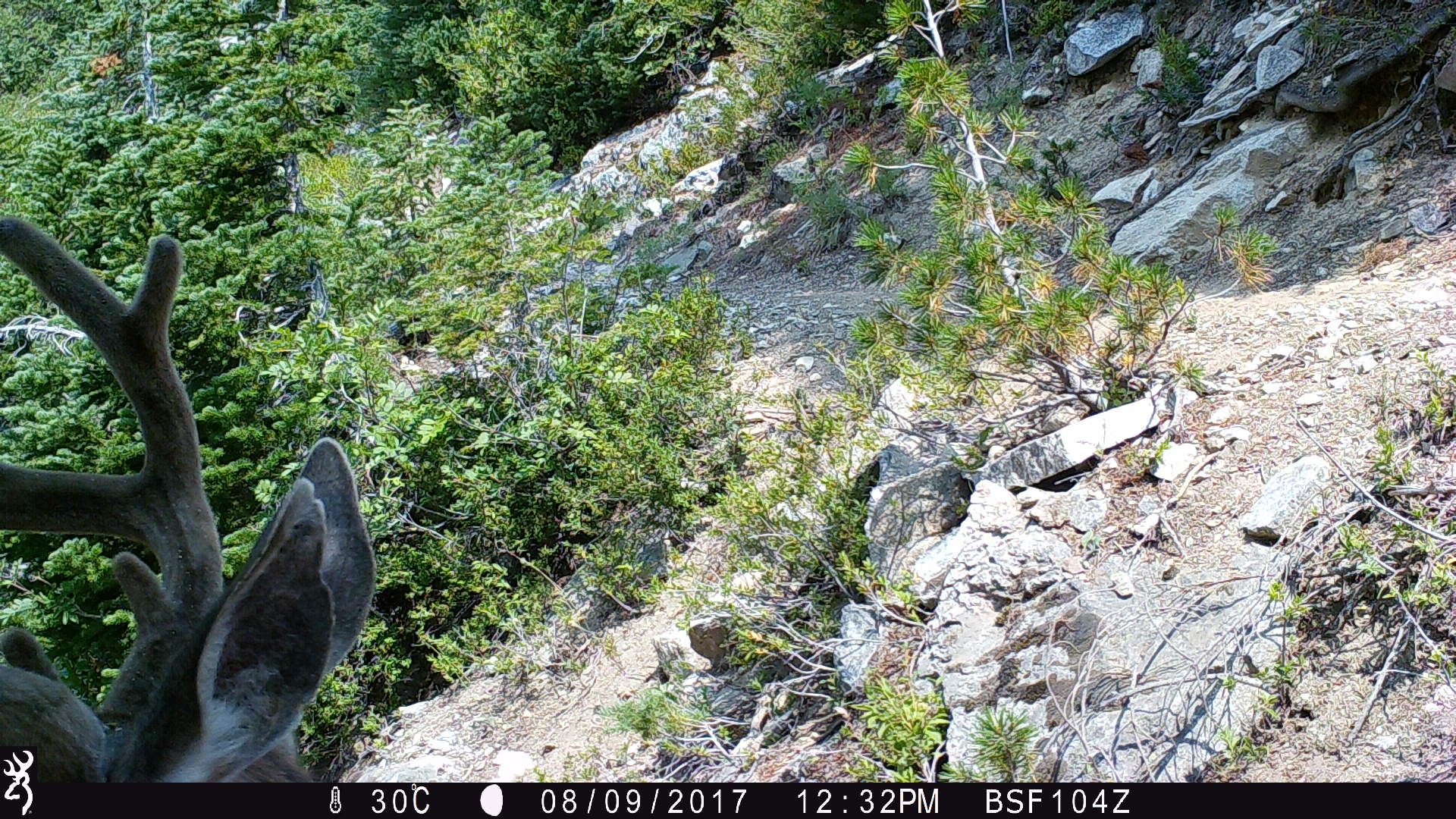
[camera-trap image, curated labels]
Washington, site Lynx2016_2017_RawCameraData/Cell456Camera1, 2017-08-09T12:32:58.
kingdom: Animalia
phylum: Chordata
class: Mammalia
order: Artiodactyla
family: Cervidae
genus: Odocoileus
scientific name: Odocoileus hemionus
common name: mule deer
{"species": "Odocoileus hemionus (mule deer)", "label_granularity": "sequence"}